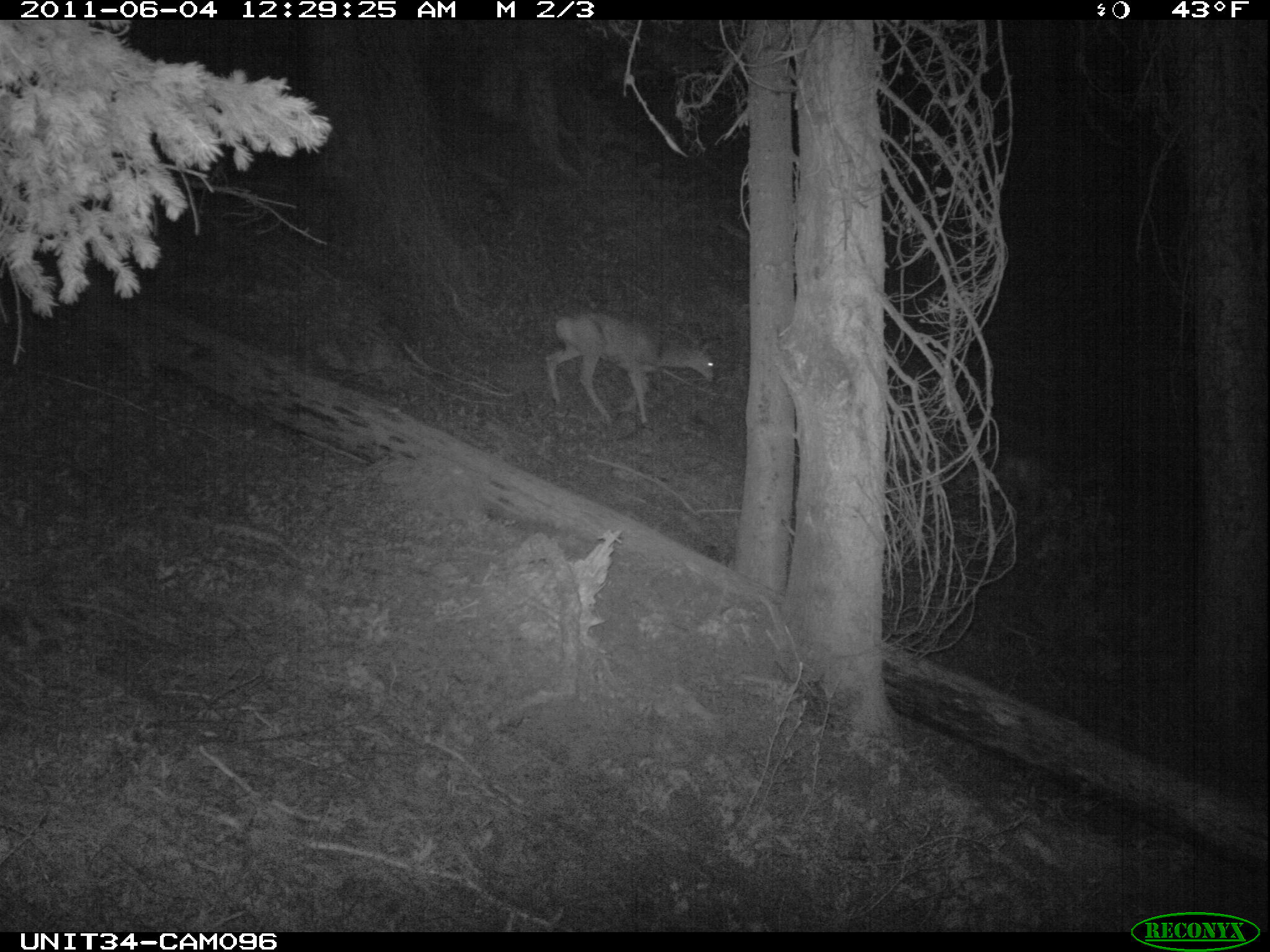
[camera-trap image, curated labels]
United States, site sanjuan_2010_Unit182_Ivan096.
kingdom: Animalia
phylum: Chordata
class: Mammalia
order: Artiodactyla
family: Cervidae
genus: Odocoileus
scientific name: Odocoileus hemionus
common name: mule deer